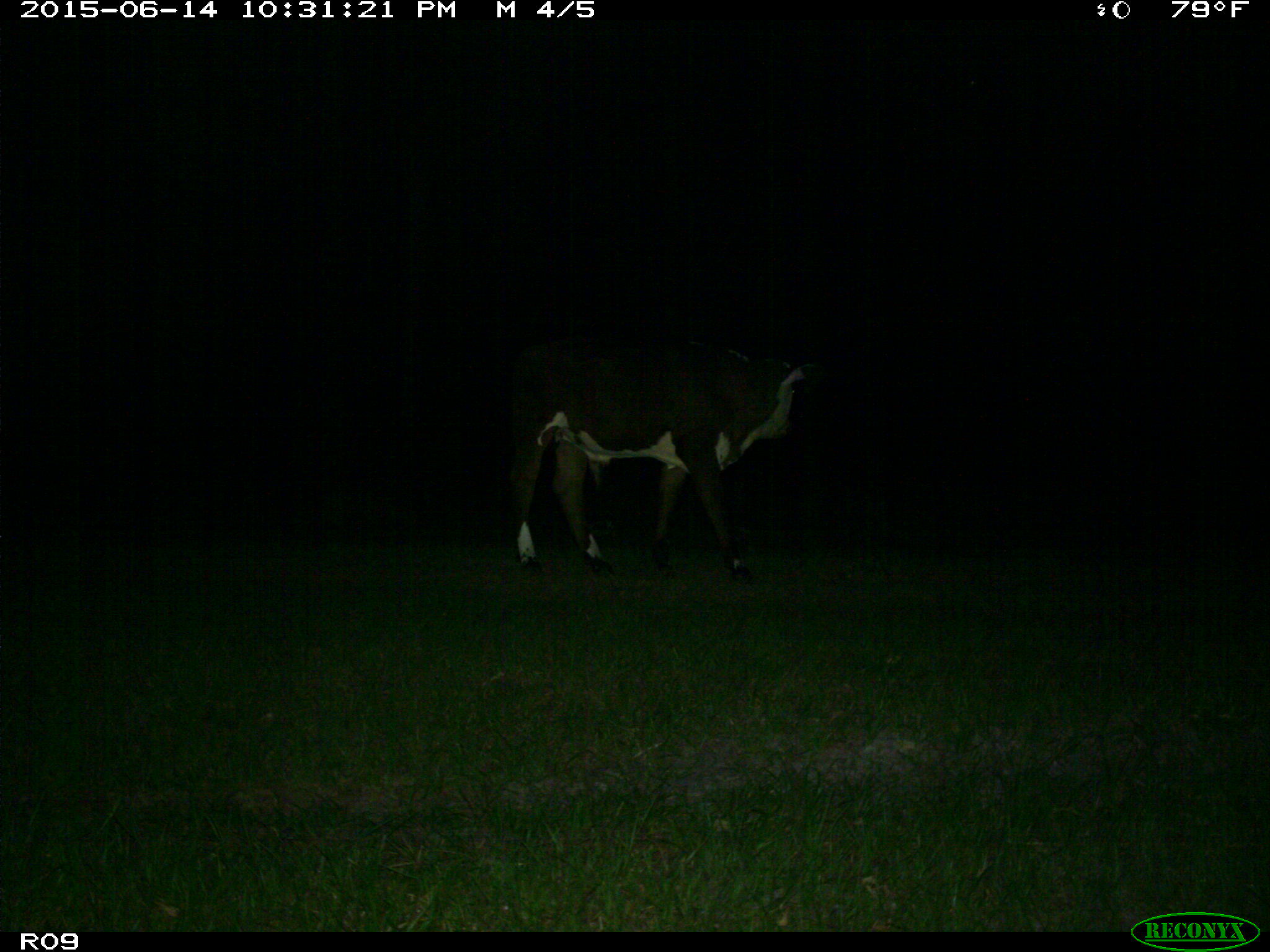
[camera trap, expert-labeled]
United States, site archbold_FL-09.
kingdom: Animalia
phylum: Chordata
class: Mammalia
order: Artiodactyla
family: Bovidae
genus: Bos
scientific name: Bos taurus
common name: domestic cow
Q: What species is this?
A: Bos taurus (domestic cow).